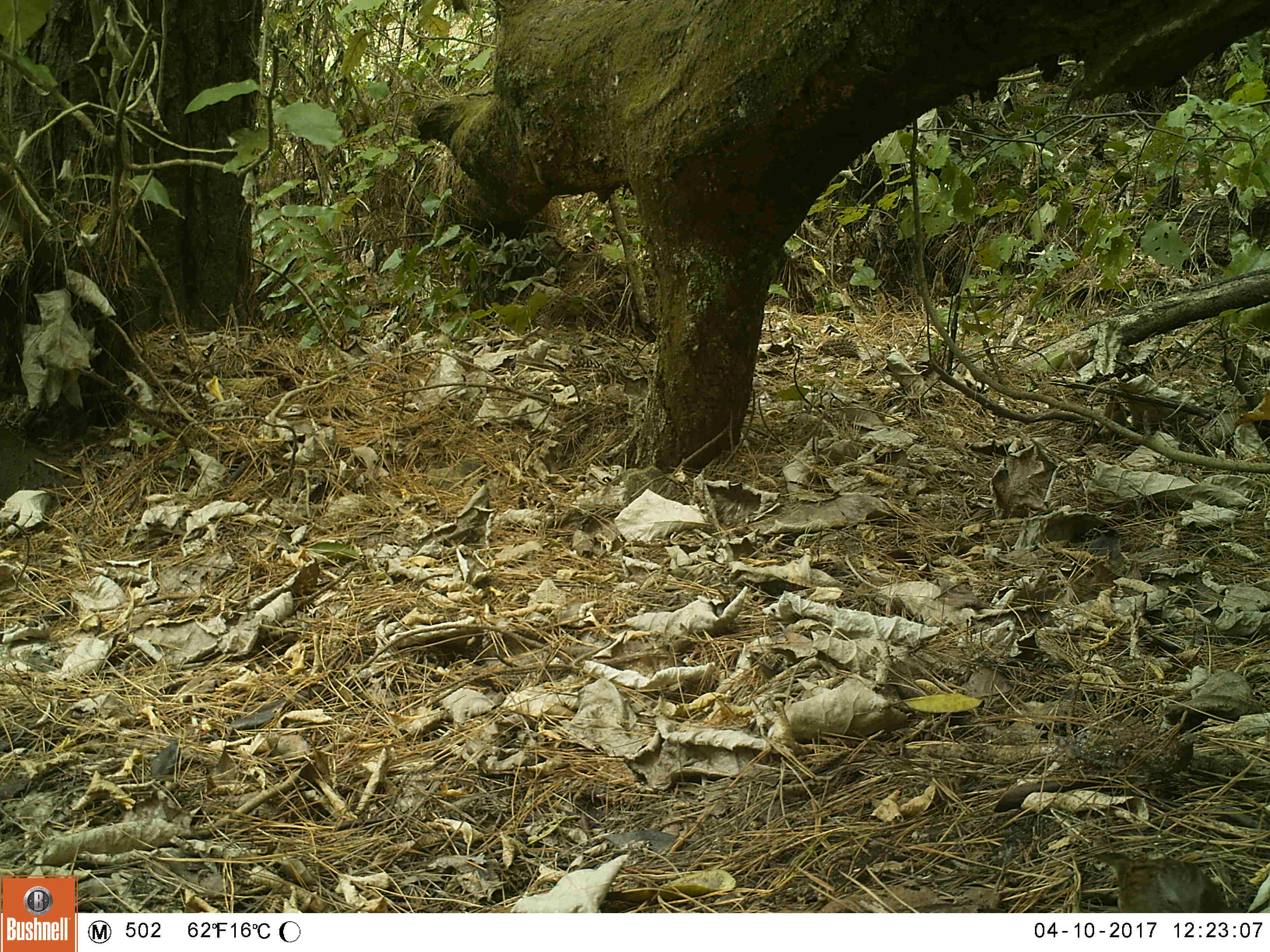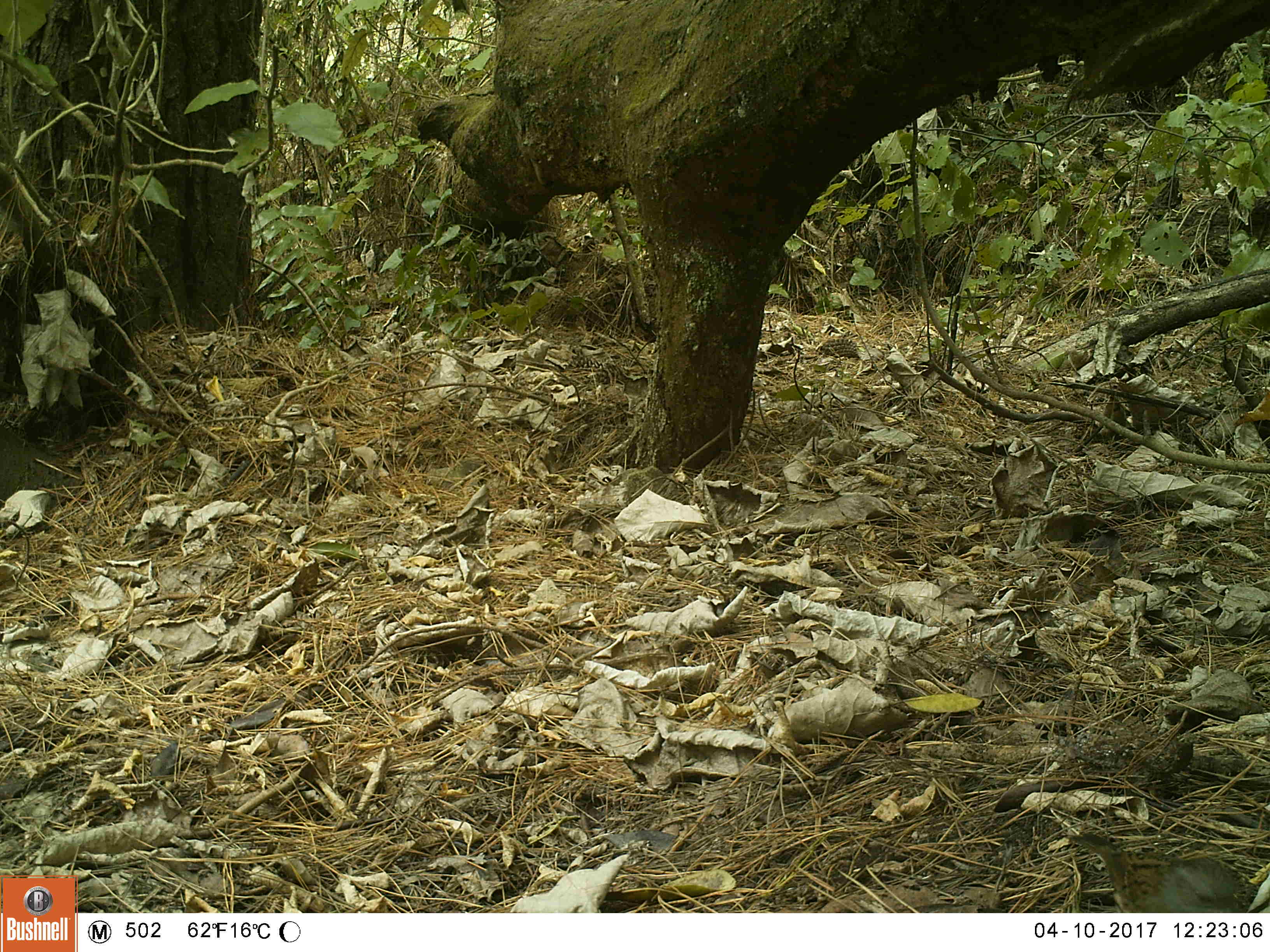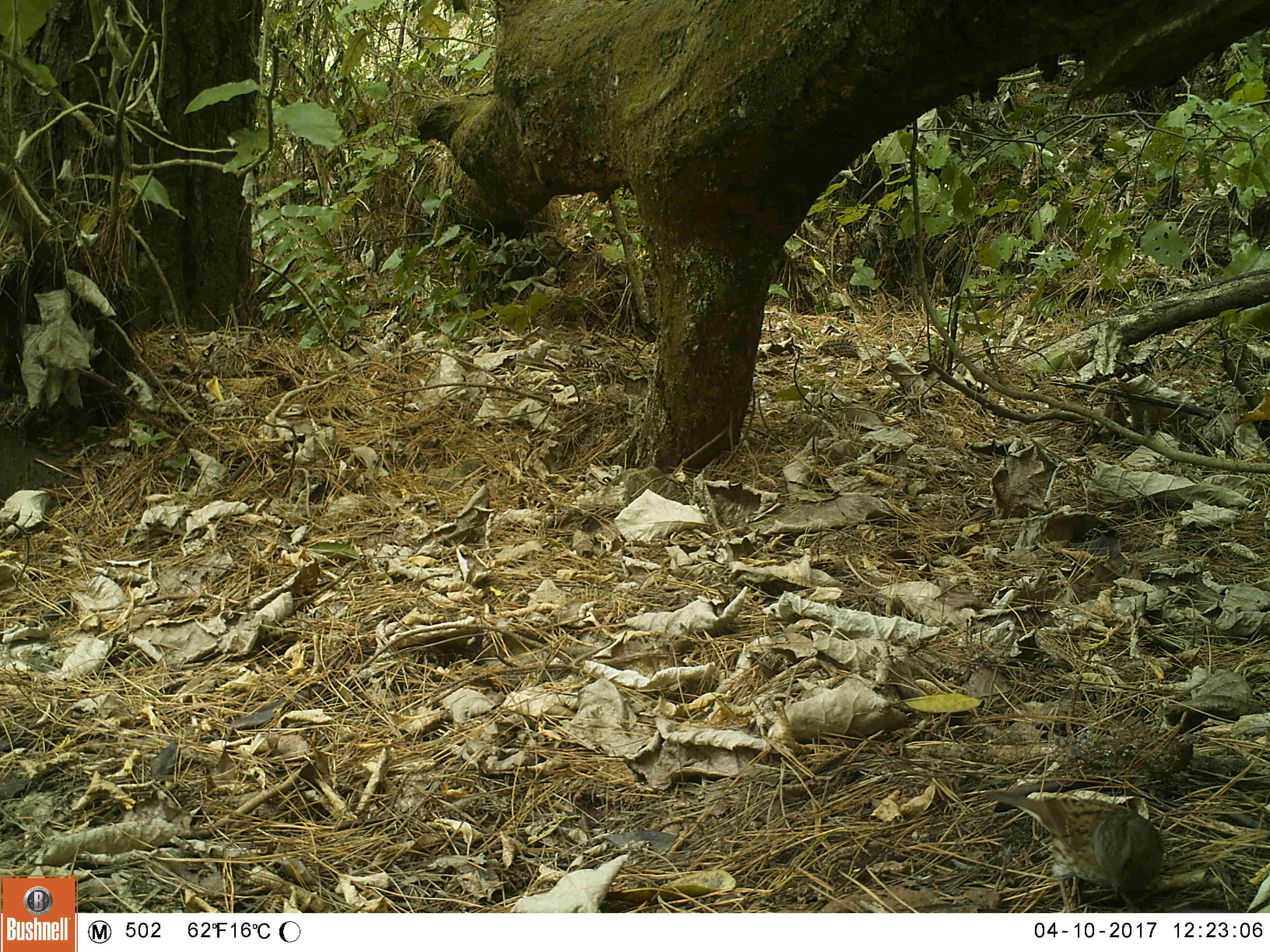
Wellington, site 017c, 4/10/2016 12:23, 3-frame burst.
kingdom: Animalia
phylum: Chordata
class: Aves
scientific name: Aves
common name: bird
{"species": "bird (Aves)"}